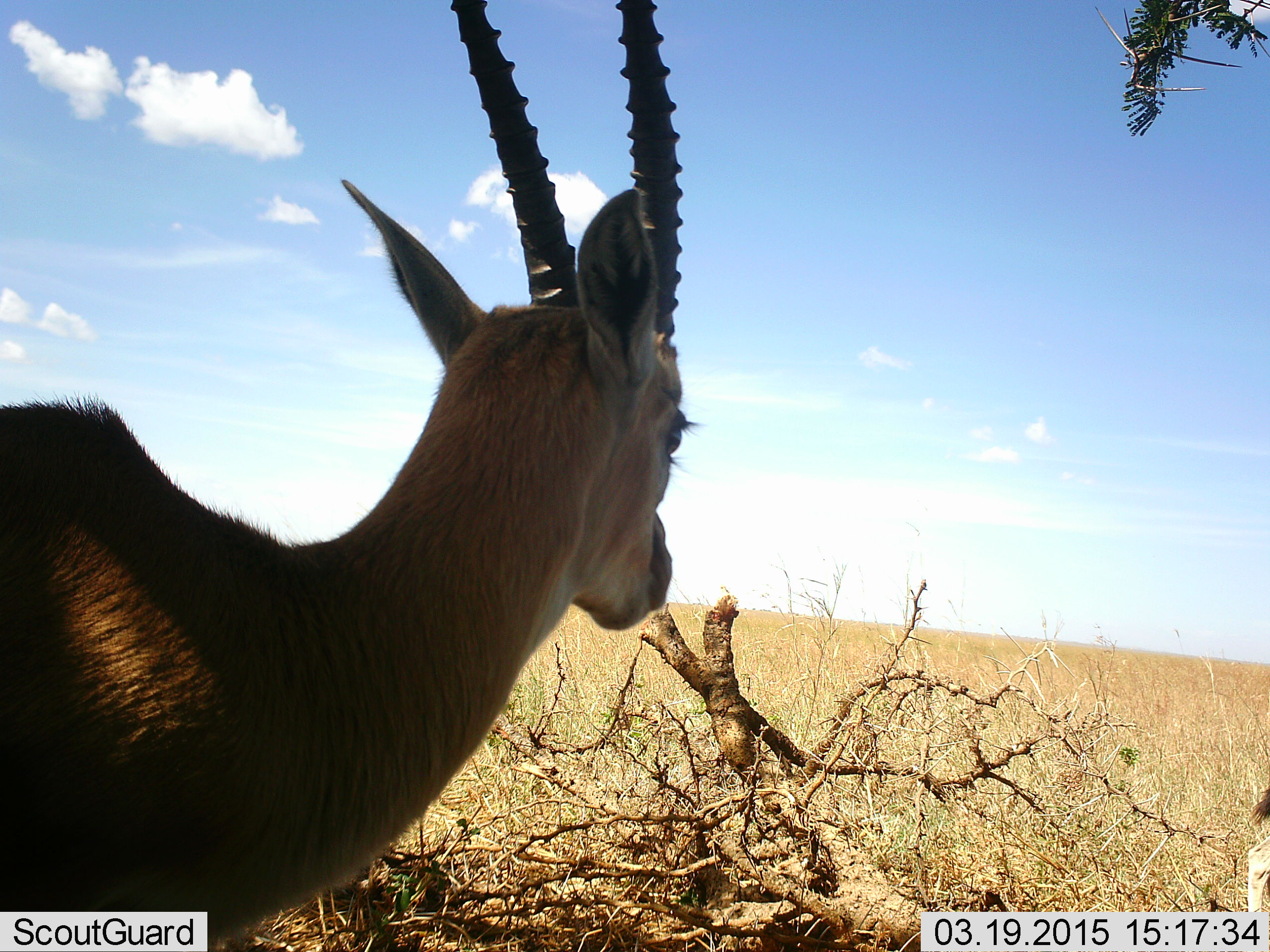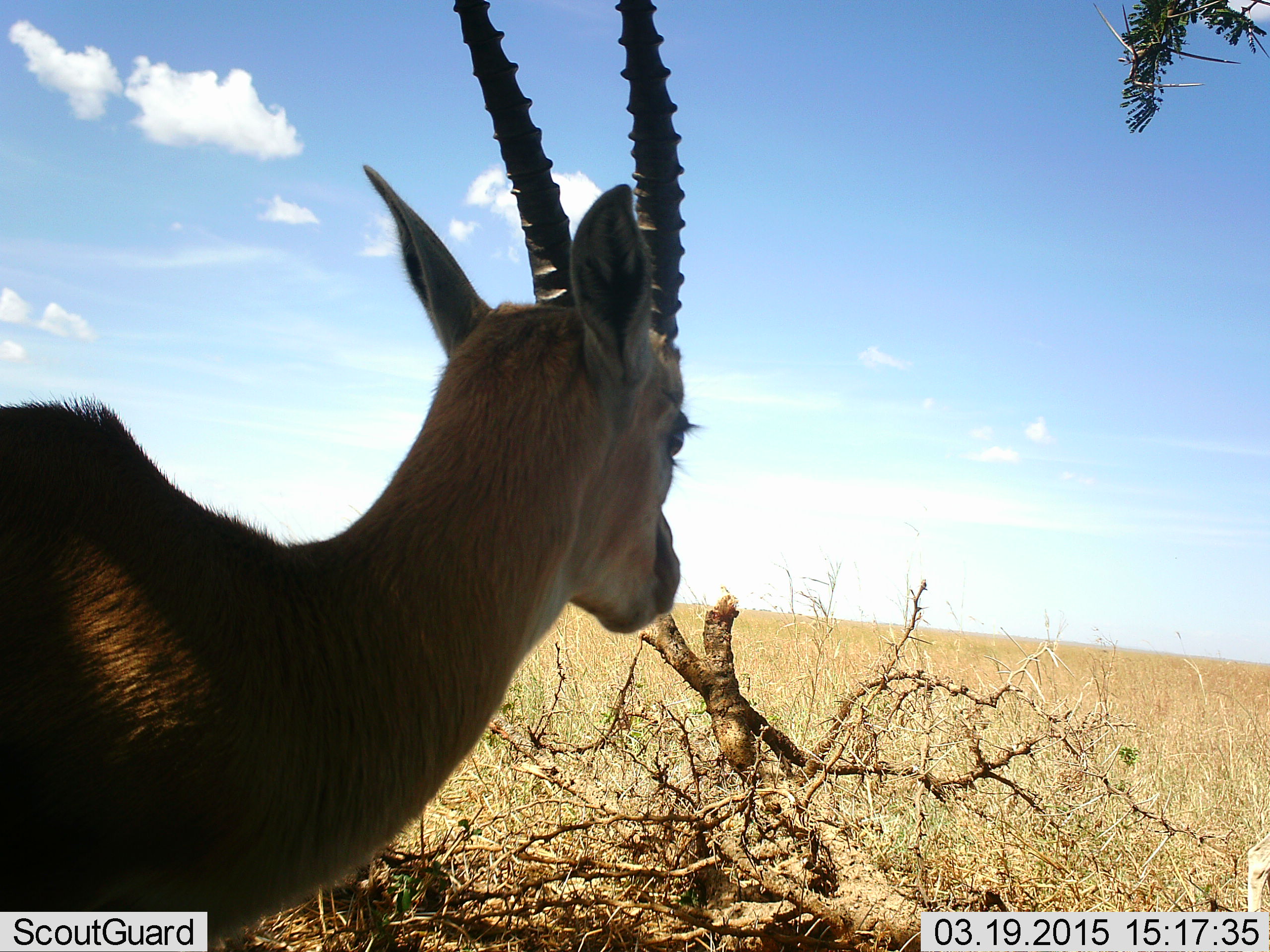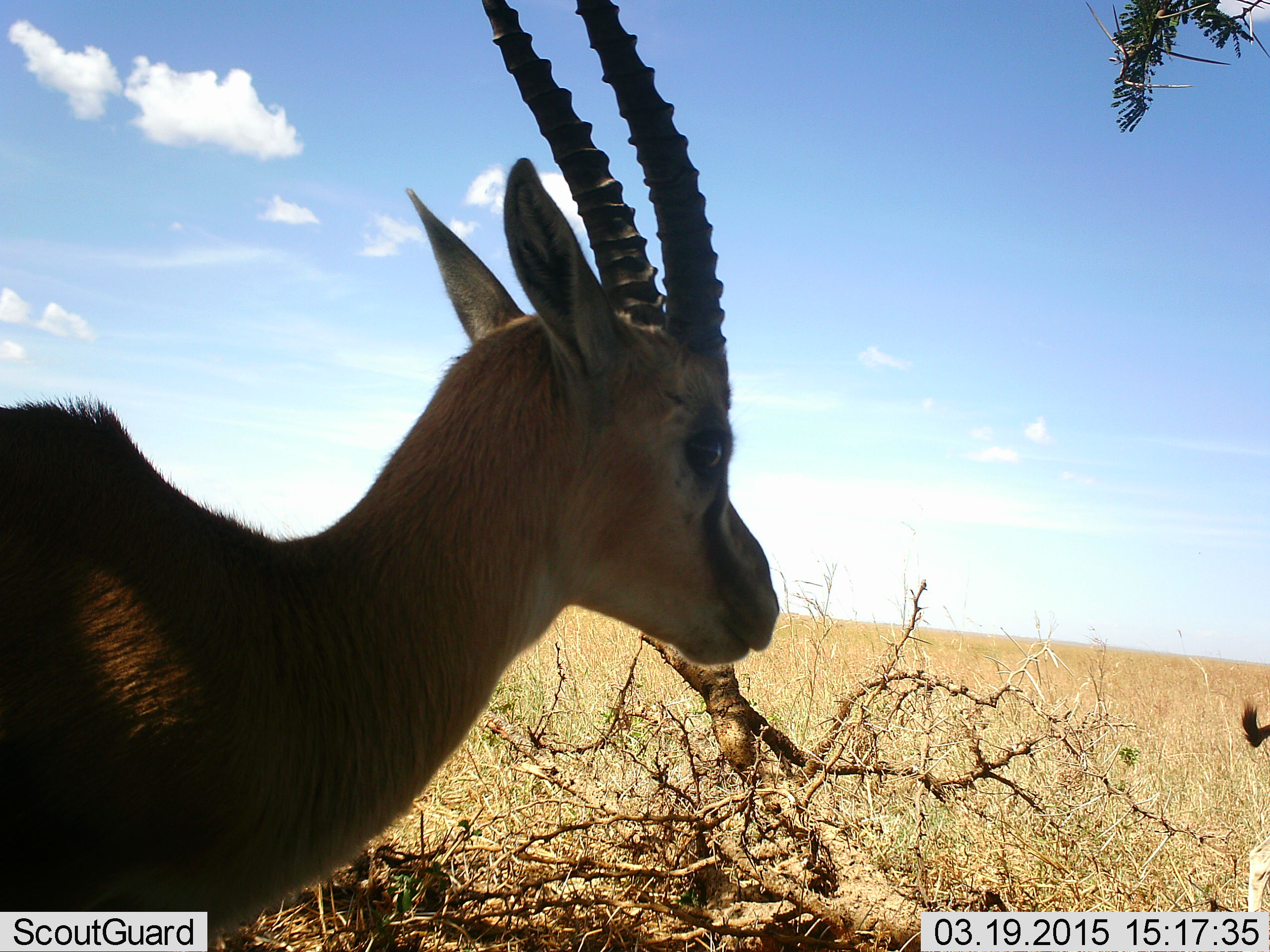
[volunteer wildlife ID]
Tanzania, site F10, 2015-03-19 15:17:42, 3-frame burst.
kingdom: Animalia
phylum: Chordata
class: Mammalia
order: Artiodactyla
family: Bovidae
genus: Eudorcas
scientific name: Eudorcas thomsonii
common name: thomson's gazelle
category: gazellethomsons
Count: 1.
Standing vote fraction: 90%.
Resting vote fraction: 10%.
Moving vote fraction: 0%.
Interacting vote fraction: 0%.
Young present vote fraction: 0%.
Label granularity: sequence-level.